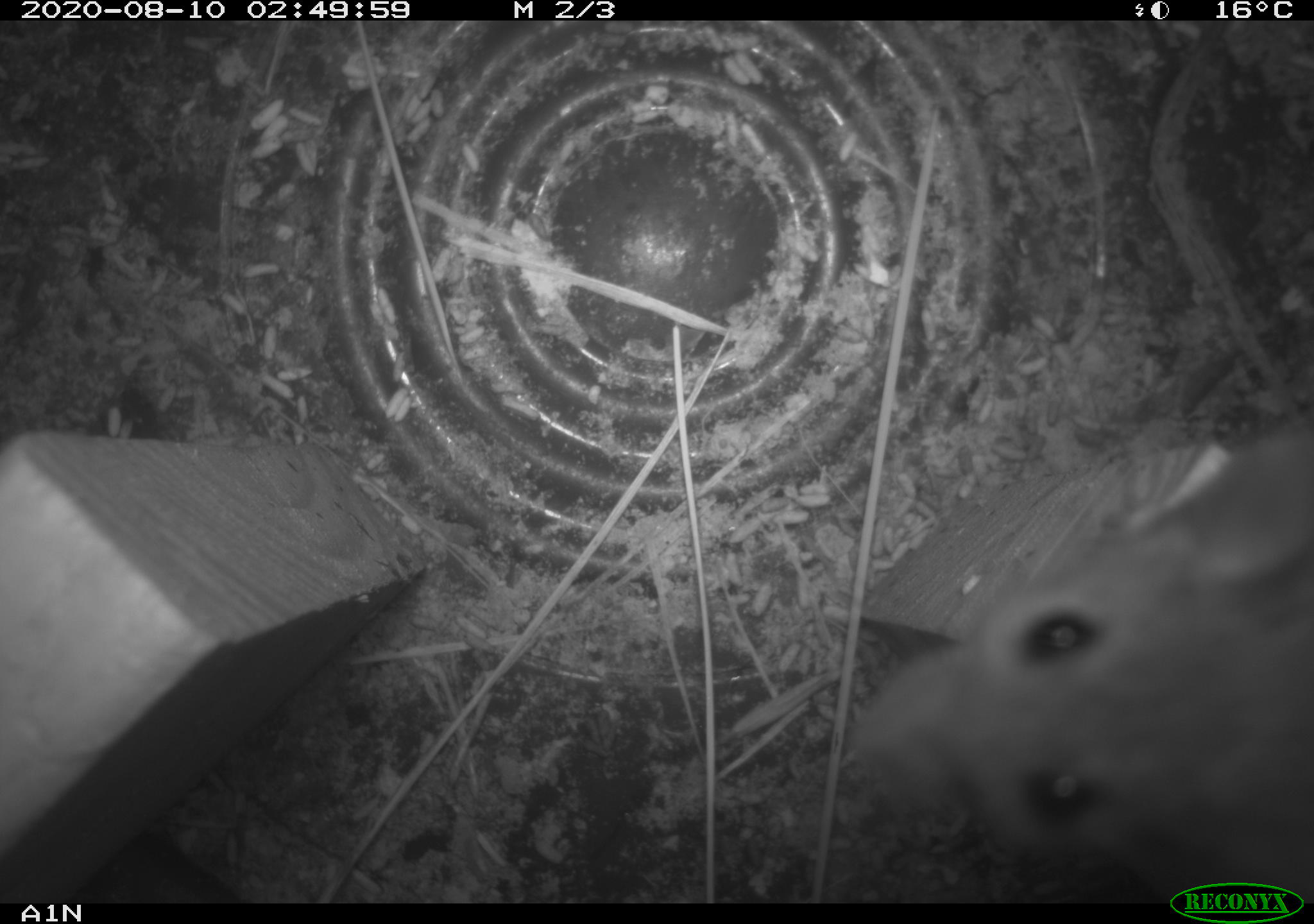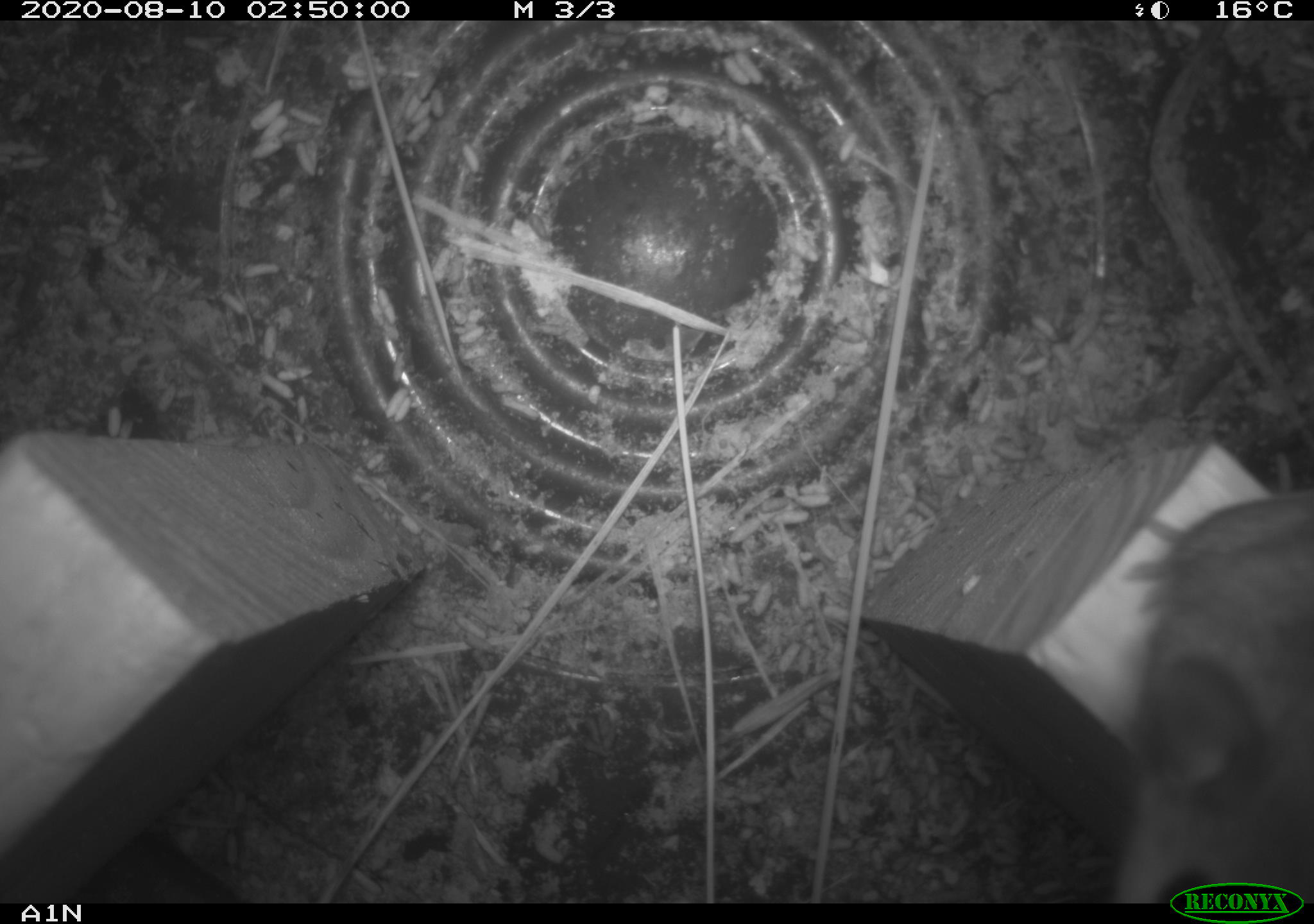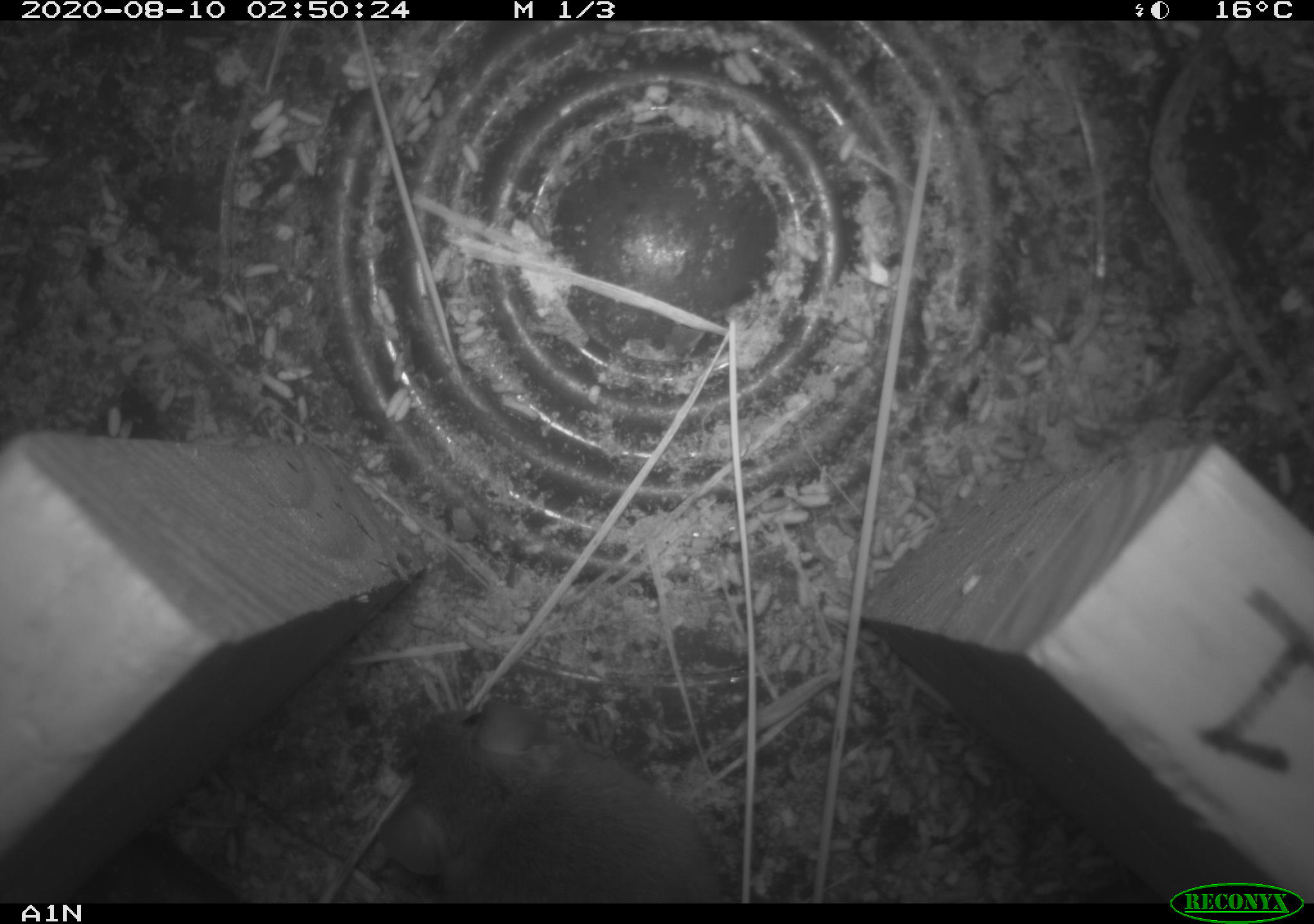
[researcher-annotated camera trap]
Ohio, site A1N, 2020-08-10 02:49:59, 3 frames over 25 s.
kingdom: Animalia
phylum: Chordata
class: Mammalia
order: Rodentia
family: Cricetidae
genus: Peromyscus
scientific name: Peromyscus leucopus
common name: white-footed mouse